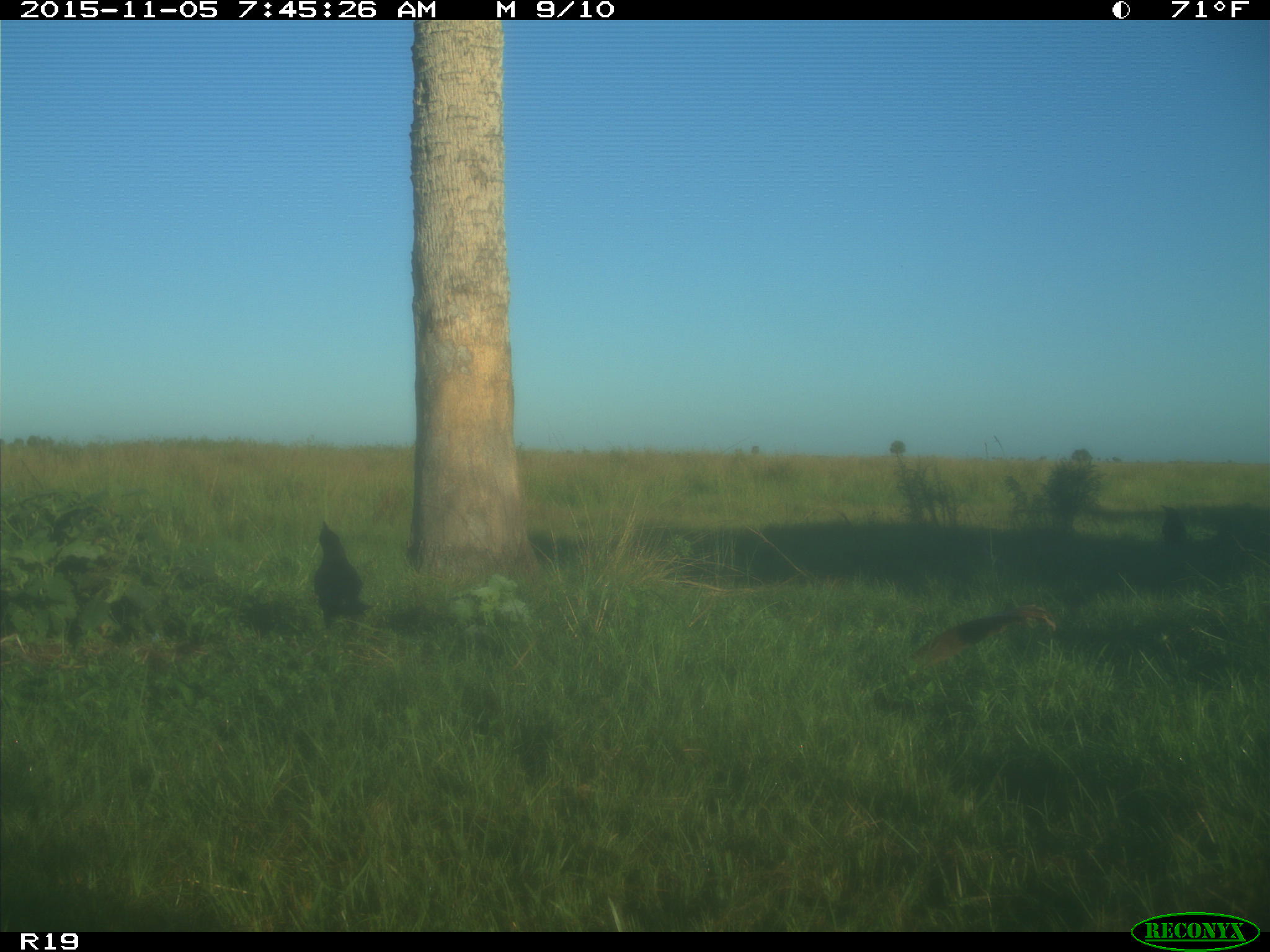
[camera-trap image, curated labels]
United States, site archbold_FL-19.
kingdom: Animalia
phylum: Chordata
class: Aves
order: Passeriformes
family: Corvidae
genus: Corvus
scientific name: Corvus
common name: crows and ravens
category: unidentified corvus